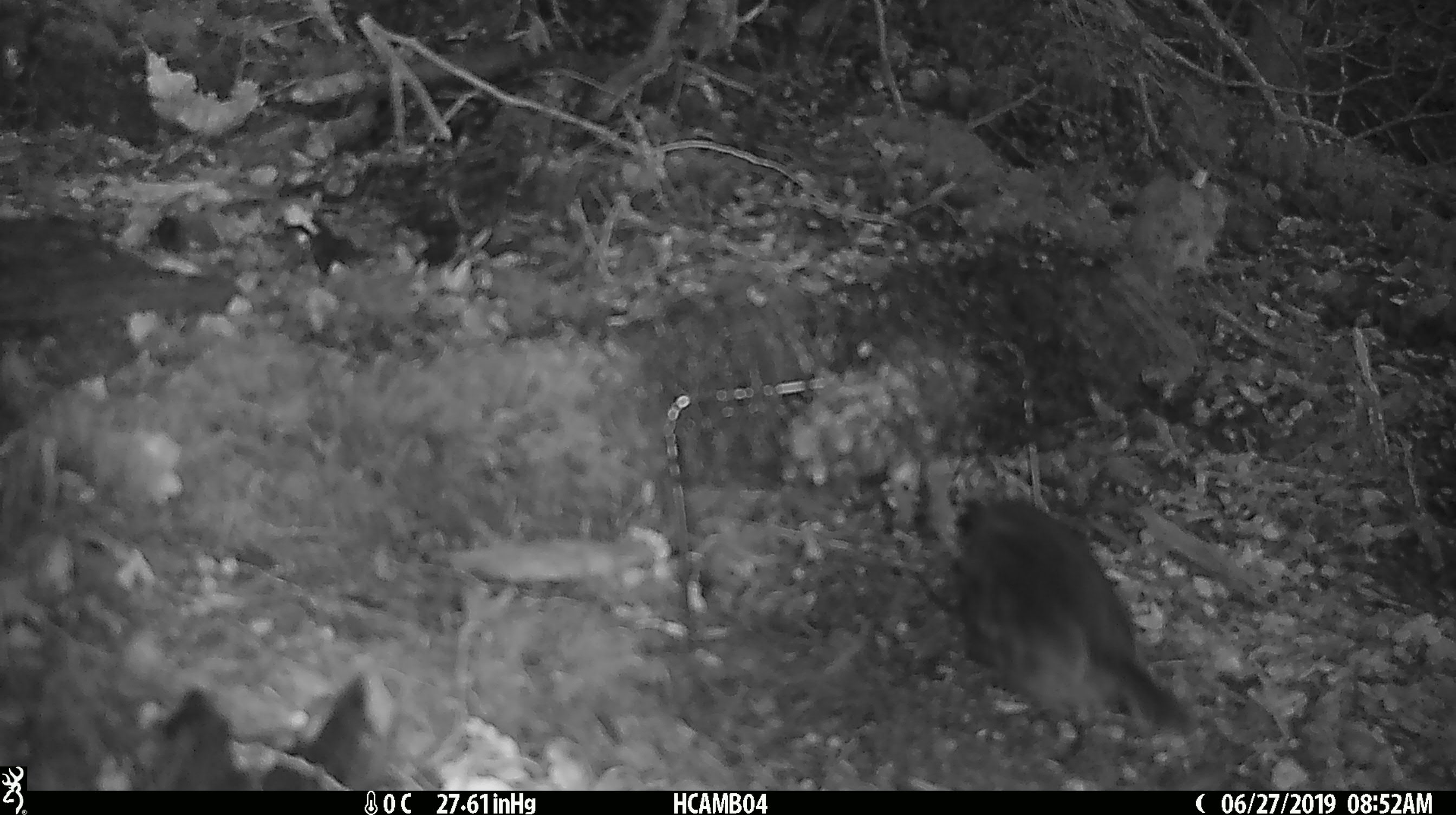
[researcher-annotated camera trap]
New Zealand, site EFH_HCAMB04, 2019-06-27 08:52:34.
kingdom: Animalia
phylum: Chordata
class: Aves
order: Passeriformes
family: Petroicidae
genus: Petroica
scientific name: Petroica australis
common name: new zealand robin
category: robin